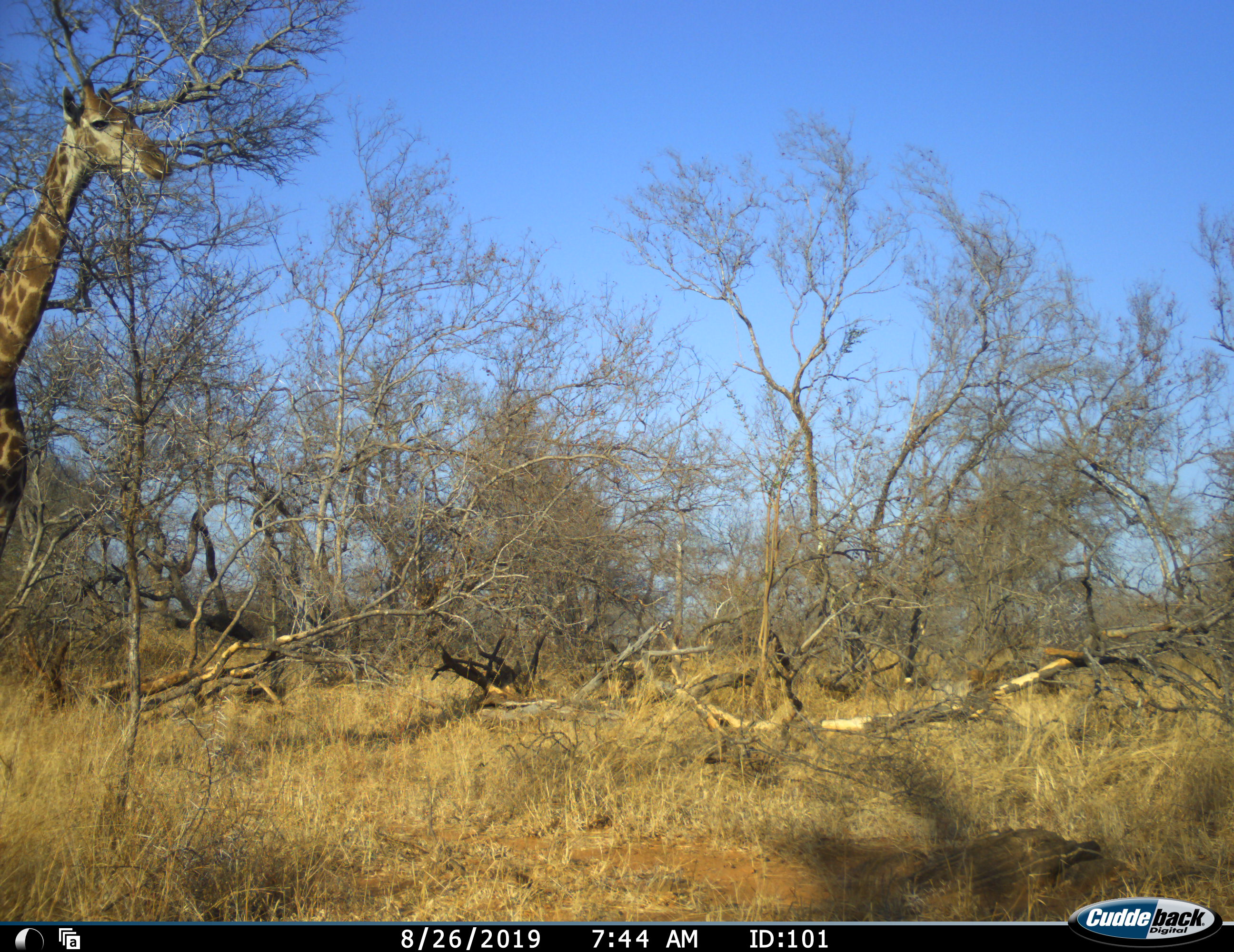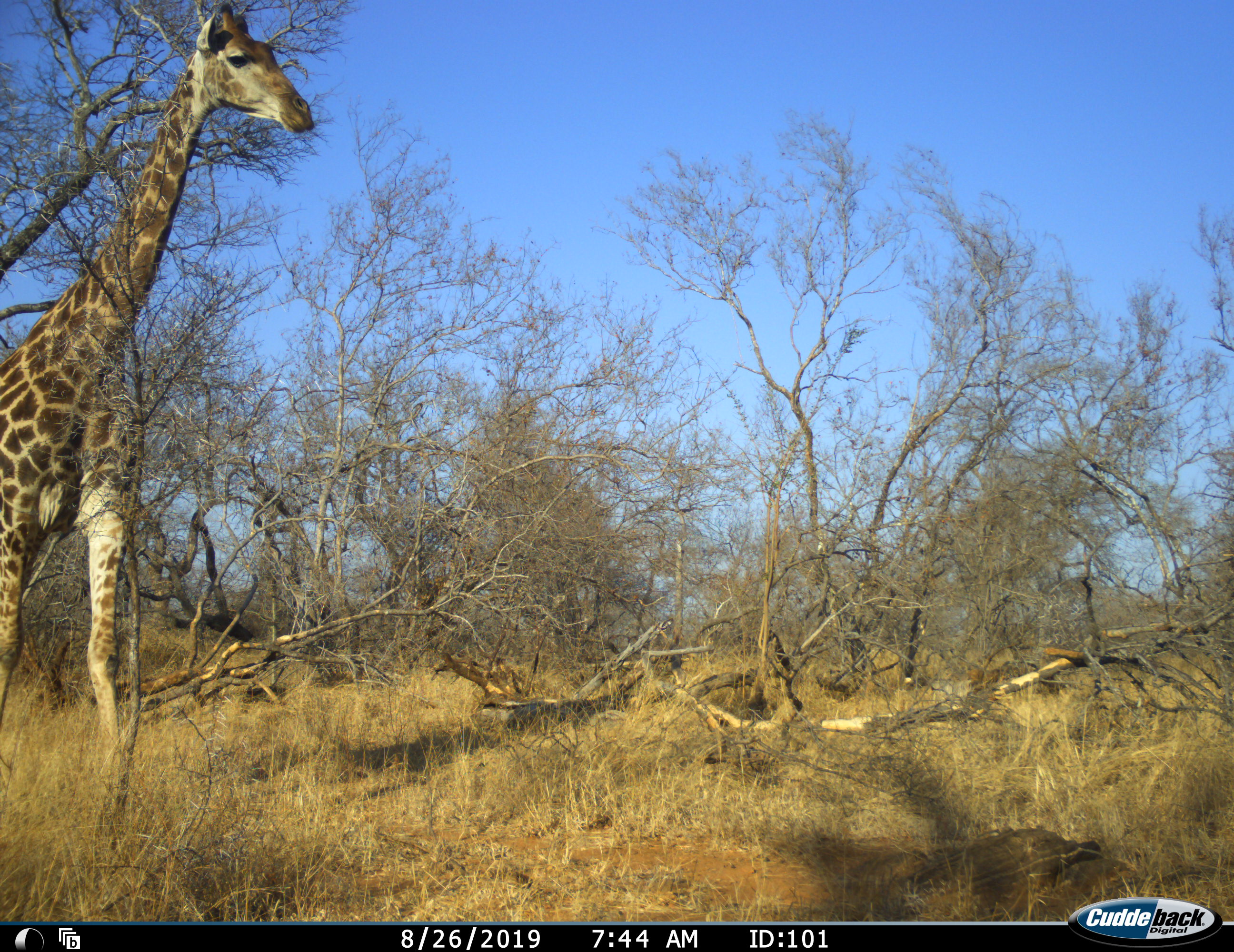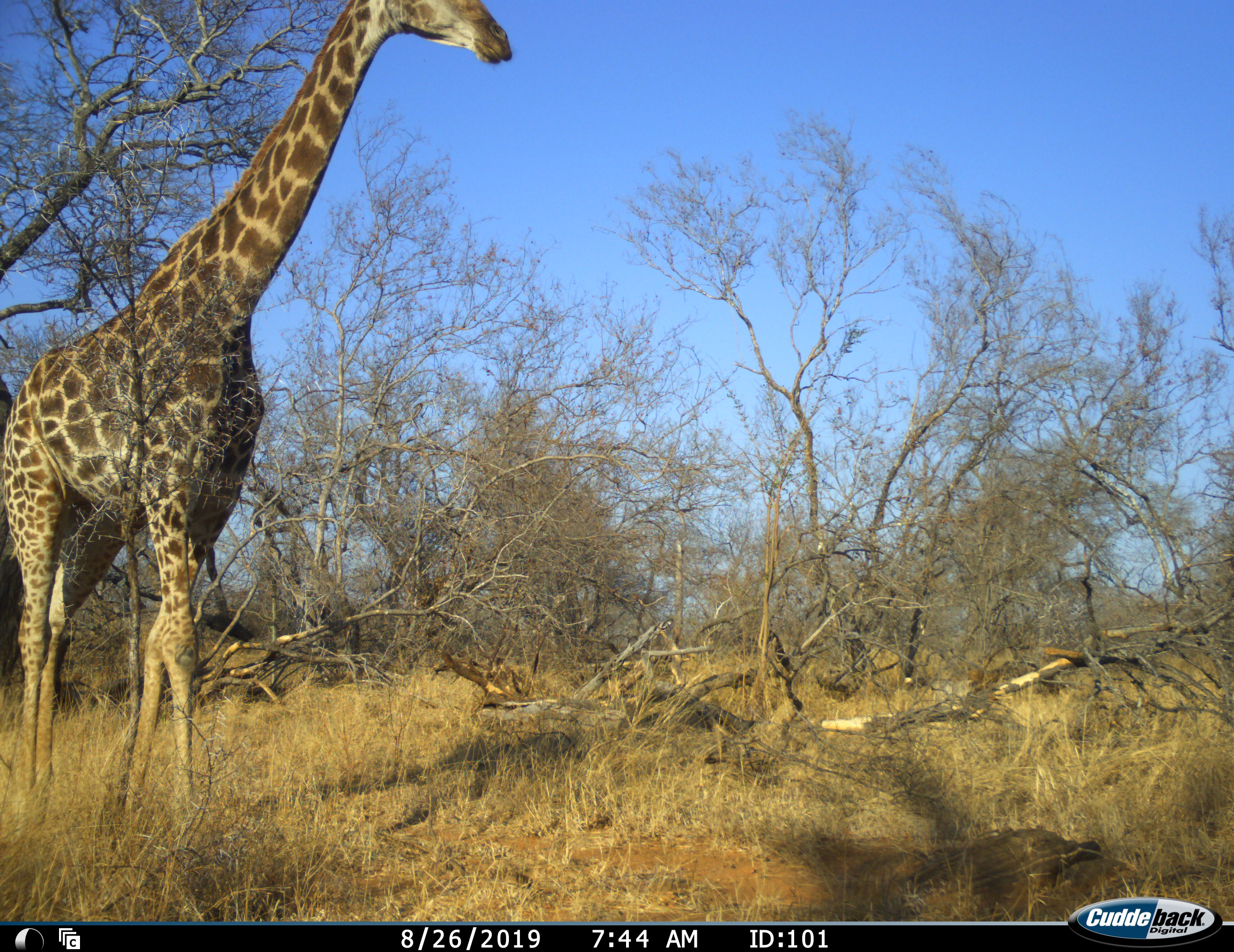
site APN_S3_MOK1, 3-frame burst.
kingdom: Animalia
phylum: Chordata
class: Mammalia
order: Artiodactyla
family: Giraffidae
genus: Giraffa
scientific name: Giraffa camelopardalis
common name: giraffe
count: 1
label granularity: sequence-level